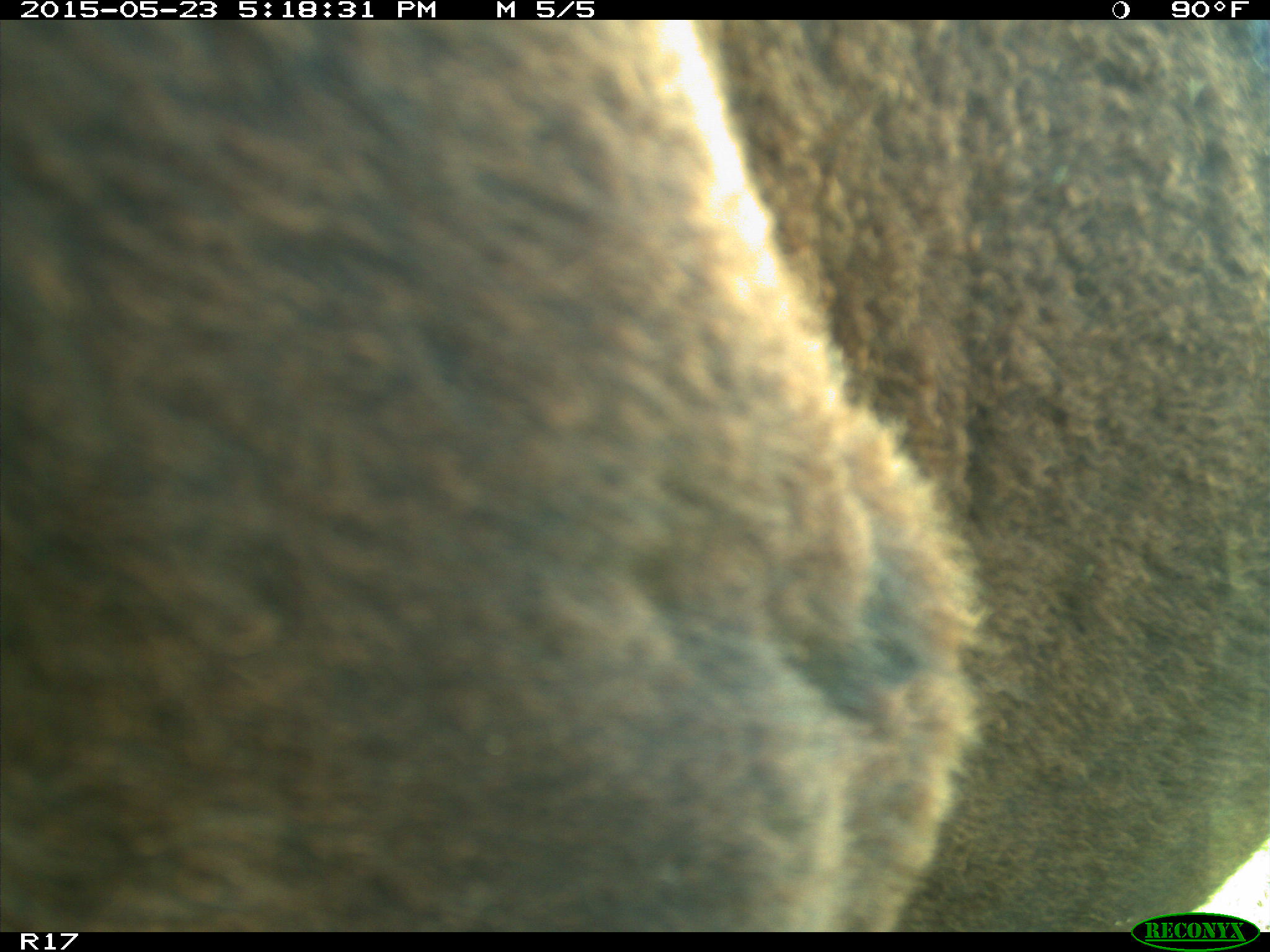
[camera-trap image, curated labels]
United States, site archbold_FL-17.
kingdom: Animalia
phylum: Chordata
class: Mammalia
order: Artiodactyla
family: Bovidae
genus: Bos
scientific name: Bos taurus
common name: domestic cow